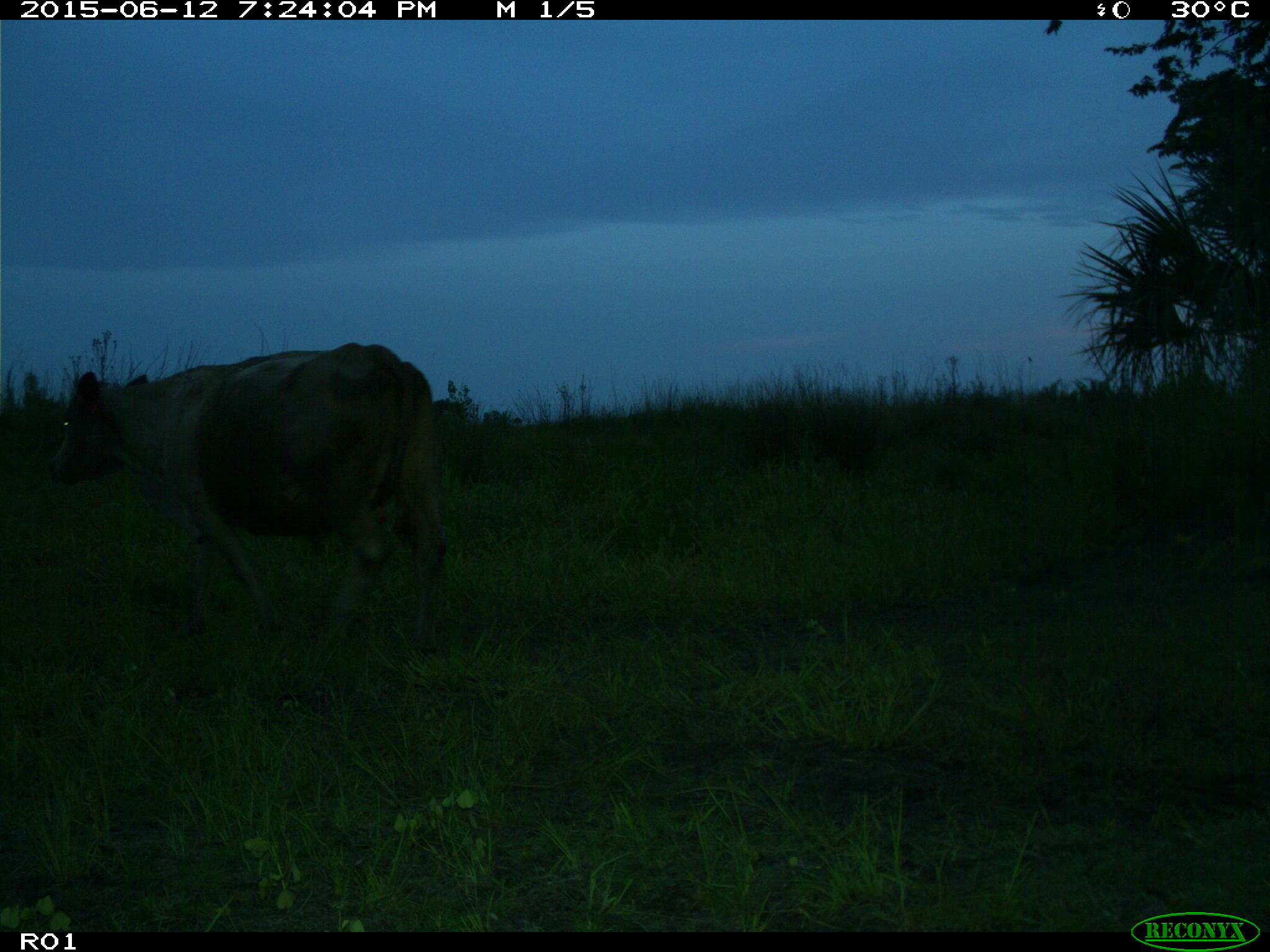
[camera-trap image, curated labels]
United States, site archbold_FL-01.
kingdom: Animalia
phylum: Chordata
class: Mammalia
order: Artiodactyla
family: Bovidae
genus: Bos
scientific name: Bos taurus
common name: domestic cow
Bos taurus (domestic cow).